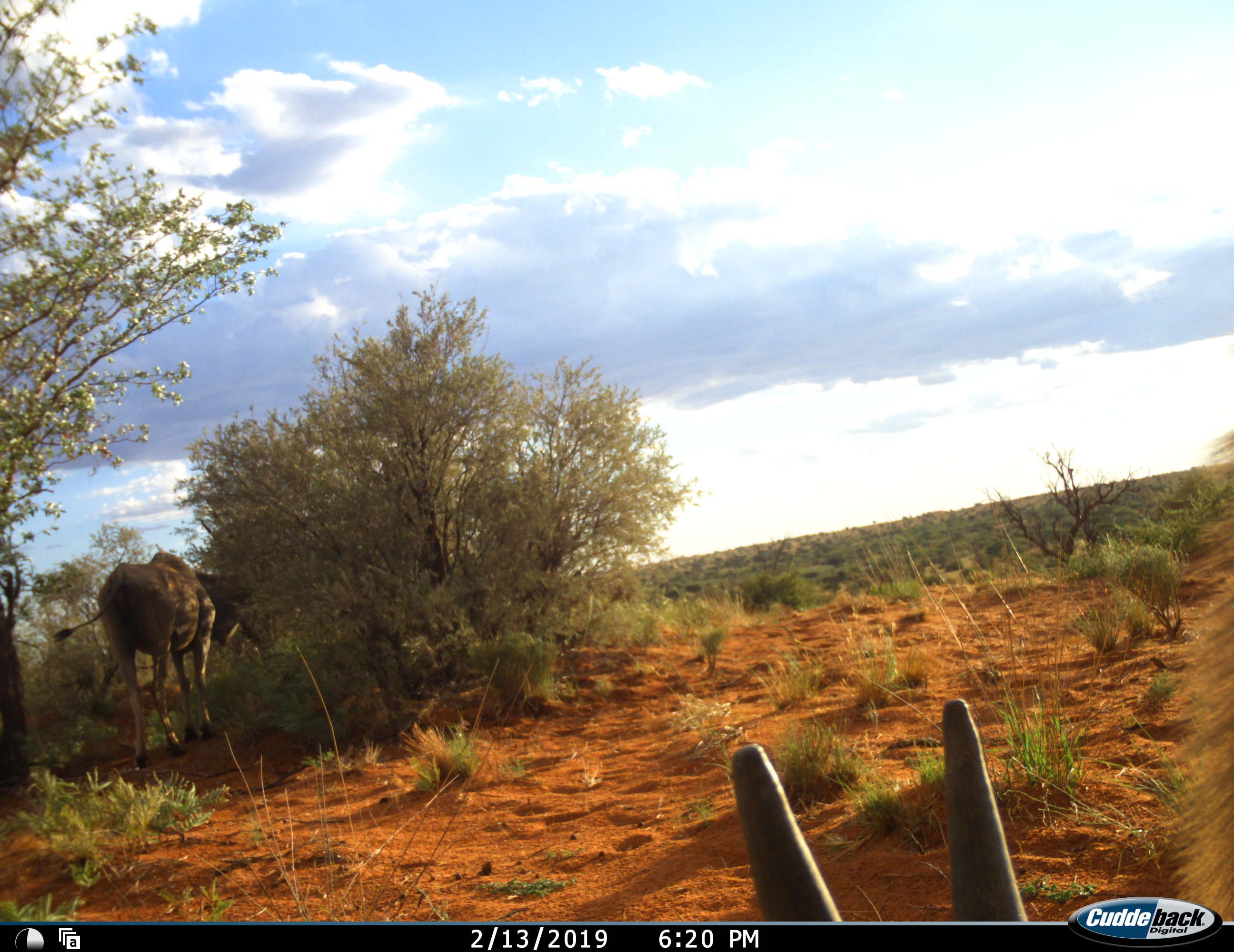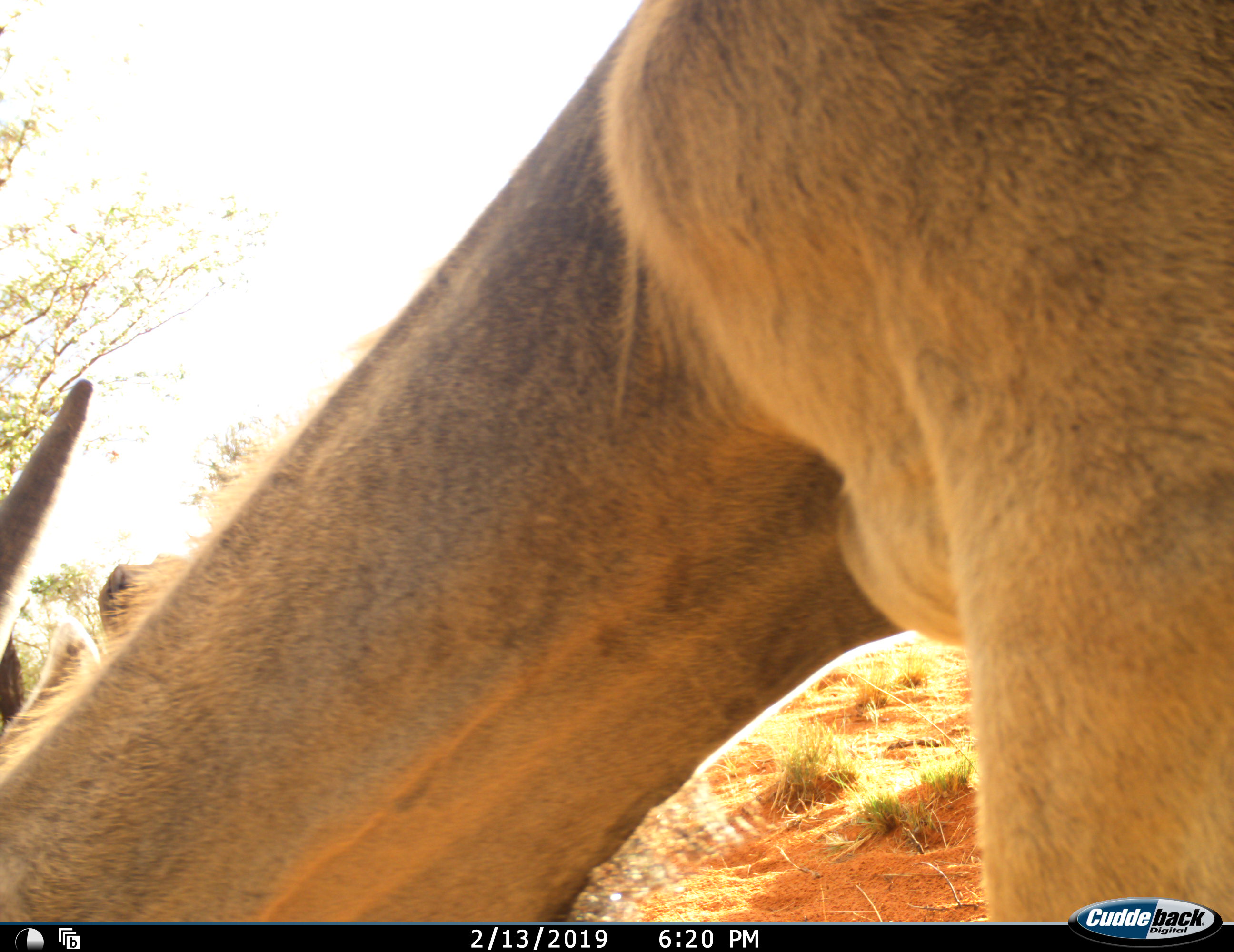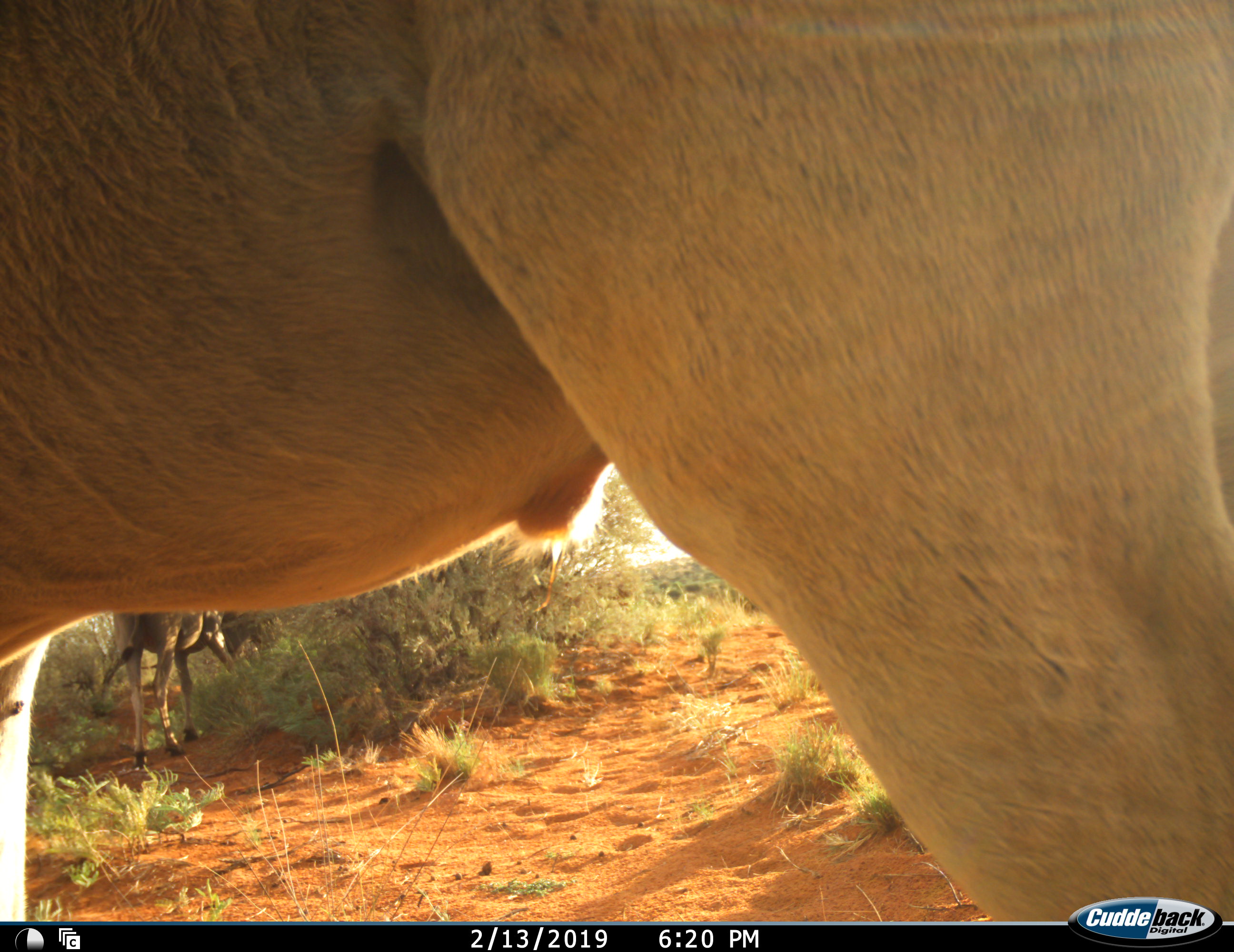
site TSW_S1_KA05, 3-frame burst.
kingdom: Animalia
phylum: Chordata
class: Mammalia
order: Artiodactyla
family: Bovidae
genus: Tragelaphus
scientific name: Tragelaphus oryx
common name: eland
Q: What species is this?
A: Eland (Tragelaphus oryx).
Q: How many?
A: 2.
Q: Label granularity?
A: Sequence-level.